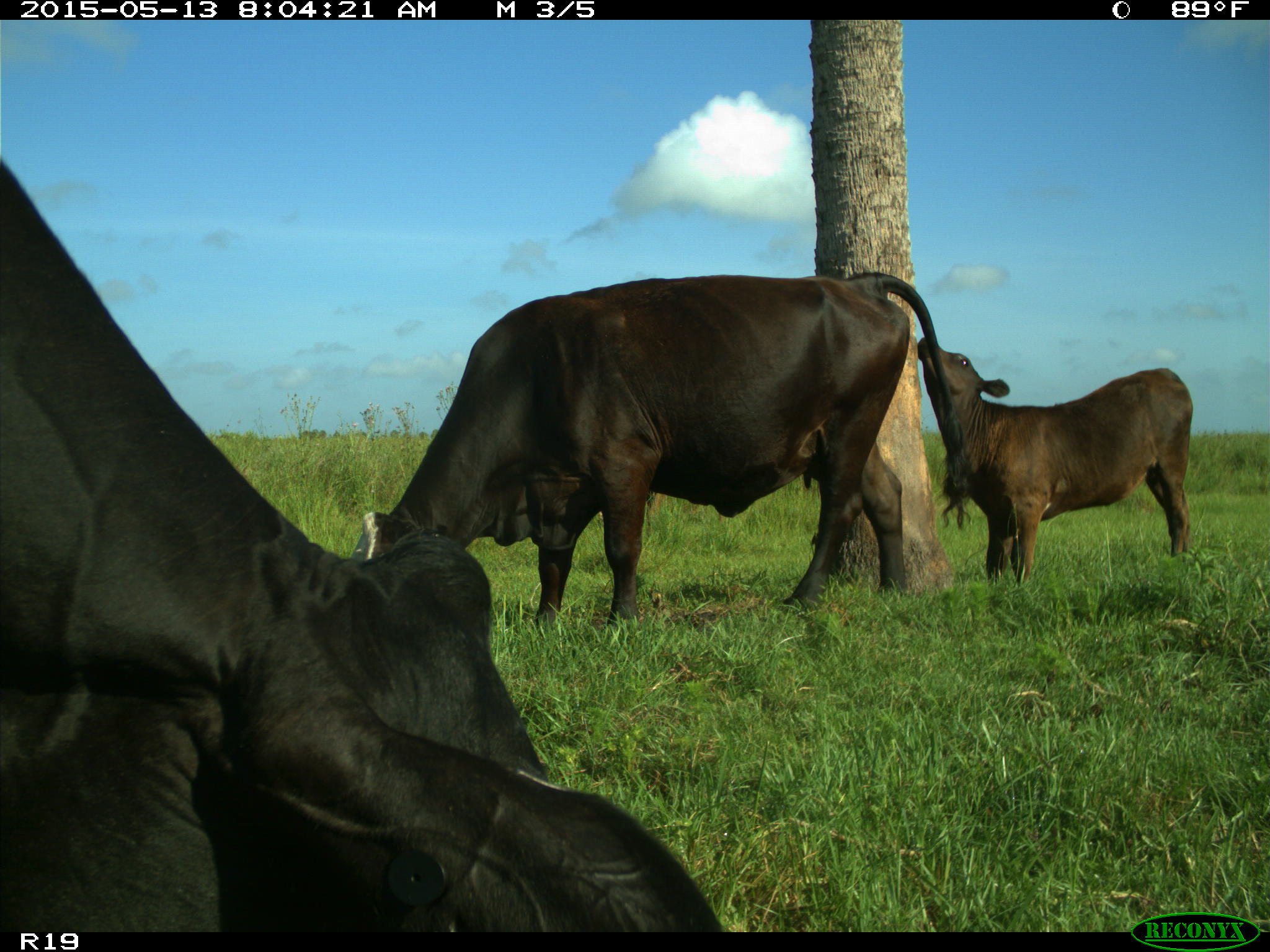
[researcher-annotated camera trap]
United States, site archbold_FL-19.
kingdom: Animalia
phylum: Chordata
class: Mammalia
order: Artiodactyla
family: Bovidae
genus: Bos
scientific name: Bos taurus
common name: domestic cow